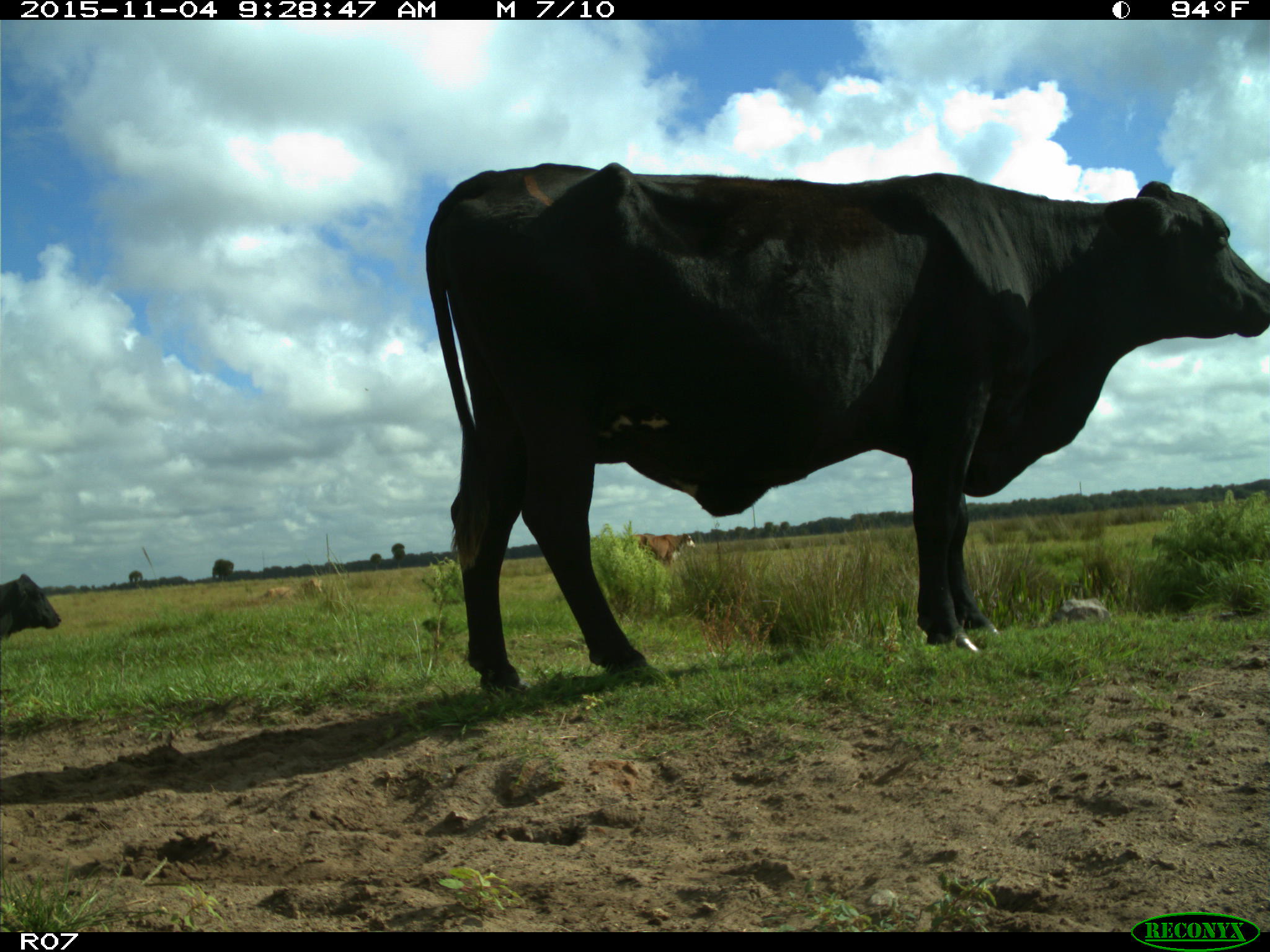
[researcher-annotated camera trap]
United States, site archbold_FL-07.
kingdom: Animalia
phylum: Chordata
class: Mammalia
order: Artiodactyla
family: Bovidae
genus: Bos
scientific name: Bos taurus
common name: domestic cow